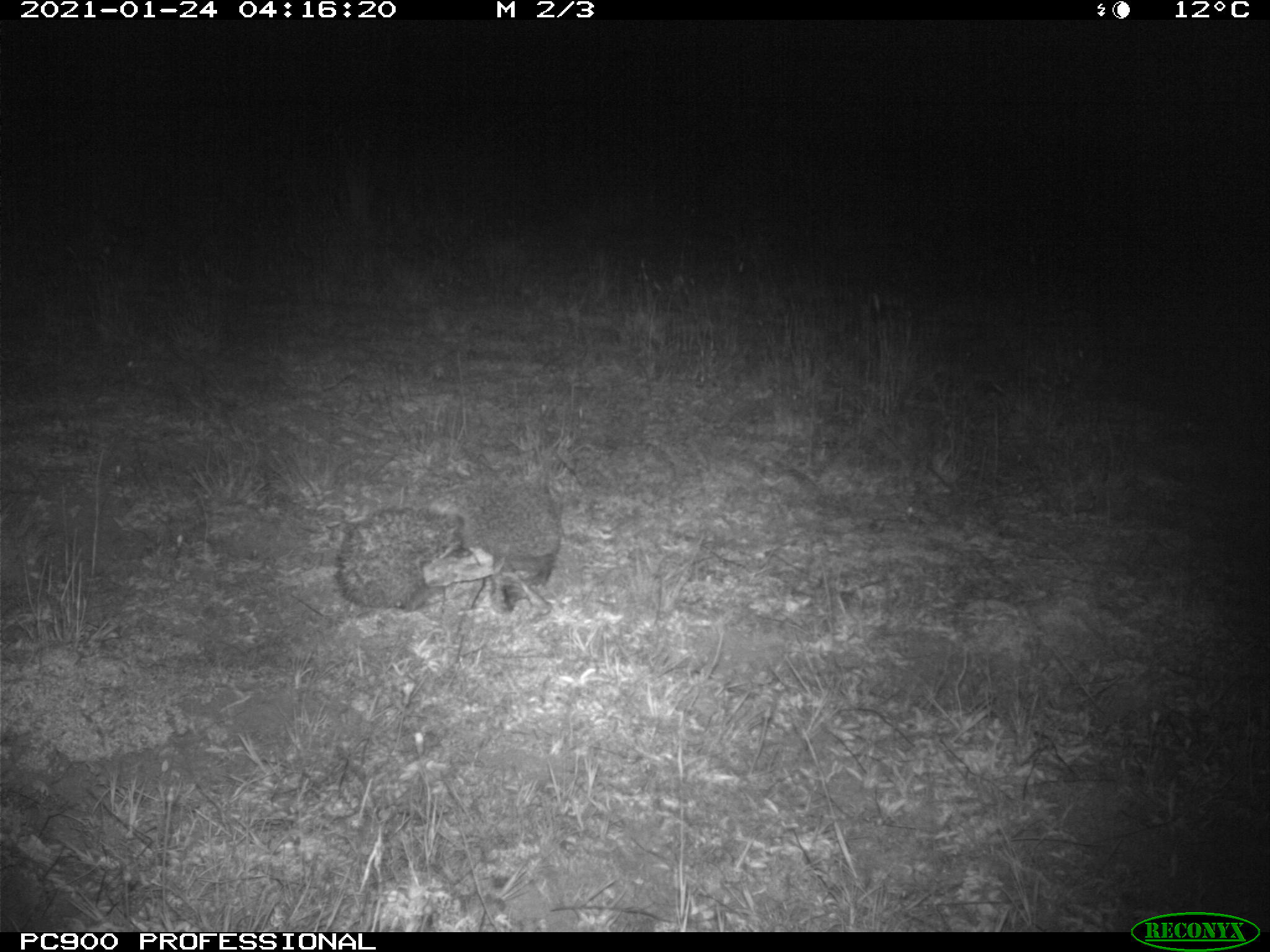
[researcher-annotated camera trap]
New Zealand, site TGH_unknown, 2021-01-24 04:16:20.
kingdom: Animalia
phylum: Chordata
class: Mammalia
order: Eulipotyphla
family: Erinaceidae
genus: Erinaceus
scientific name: Erinaceus europaeus europaeus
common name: european hedgehog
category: hedgehog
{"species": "hedgehog (european hedgehog) (Erinaceus europaeus europaeus)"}